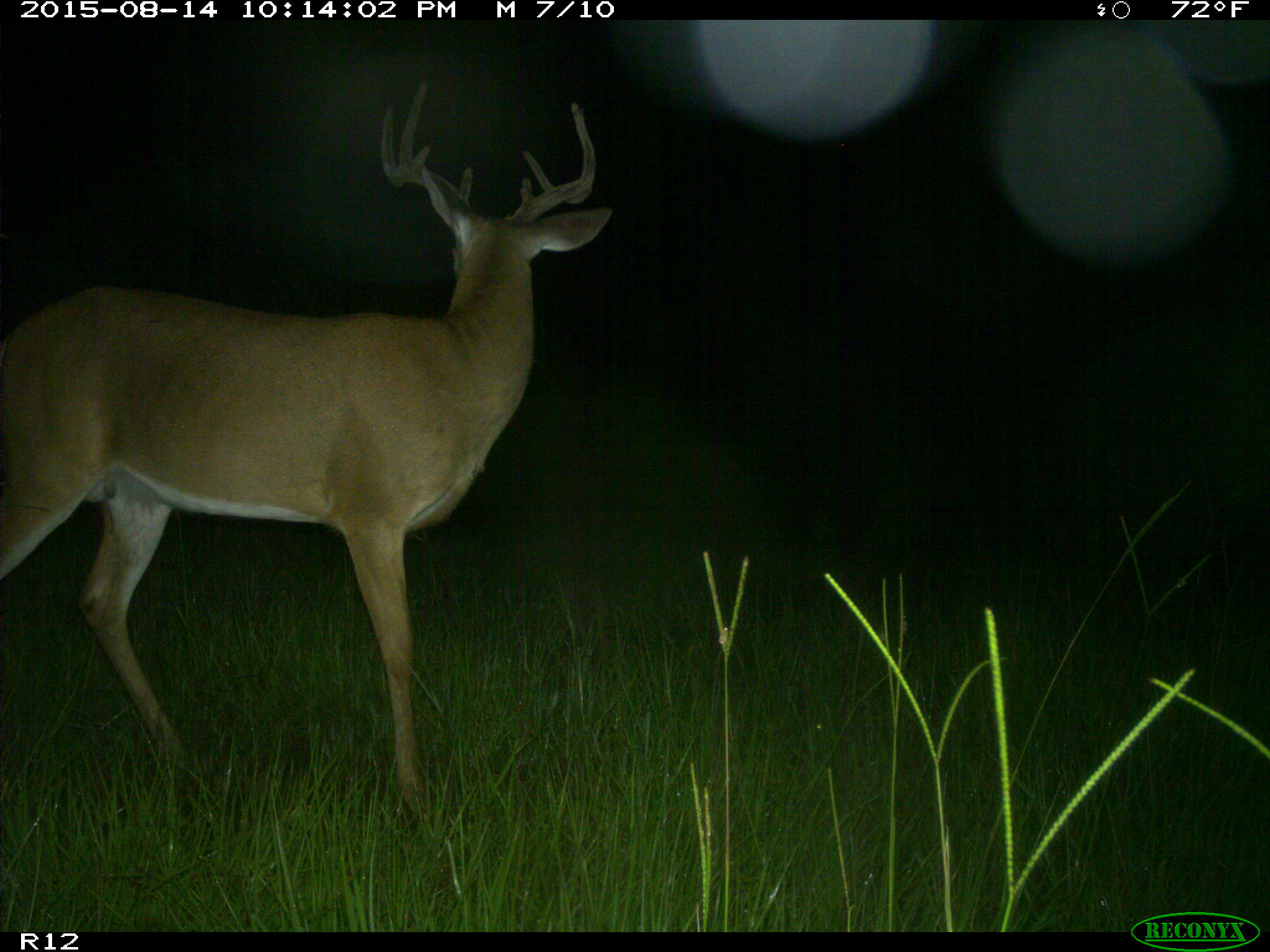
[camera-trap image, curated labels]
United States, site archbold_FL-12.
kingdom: Animalia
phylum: Chordata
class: Mammalia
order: Artiodactyla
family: Cervidae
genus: Odocoileus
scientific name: Odocoileus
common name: deer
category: unidentified deer